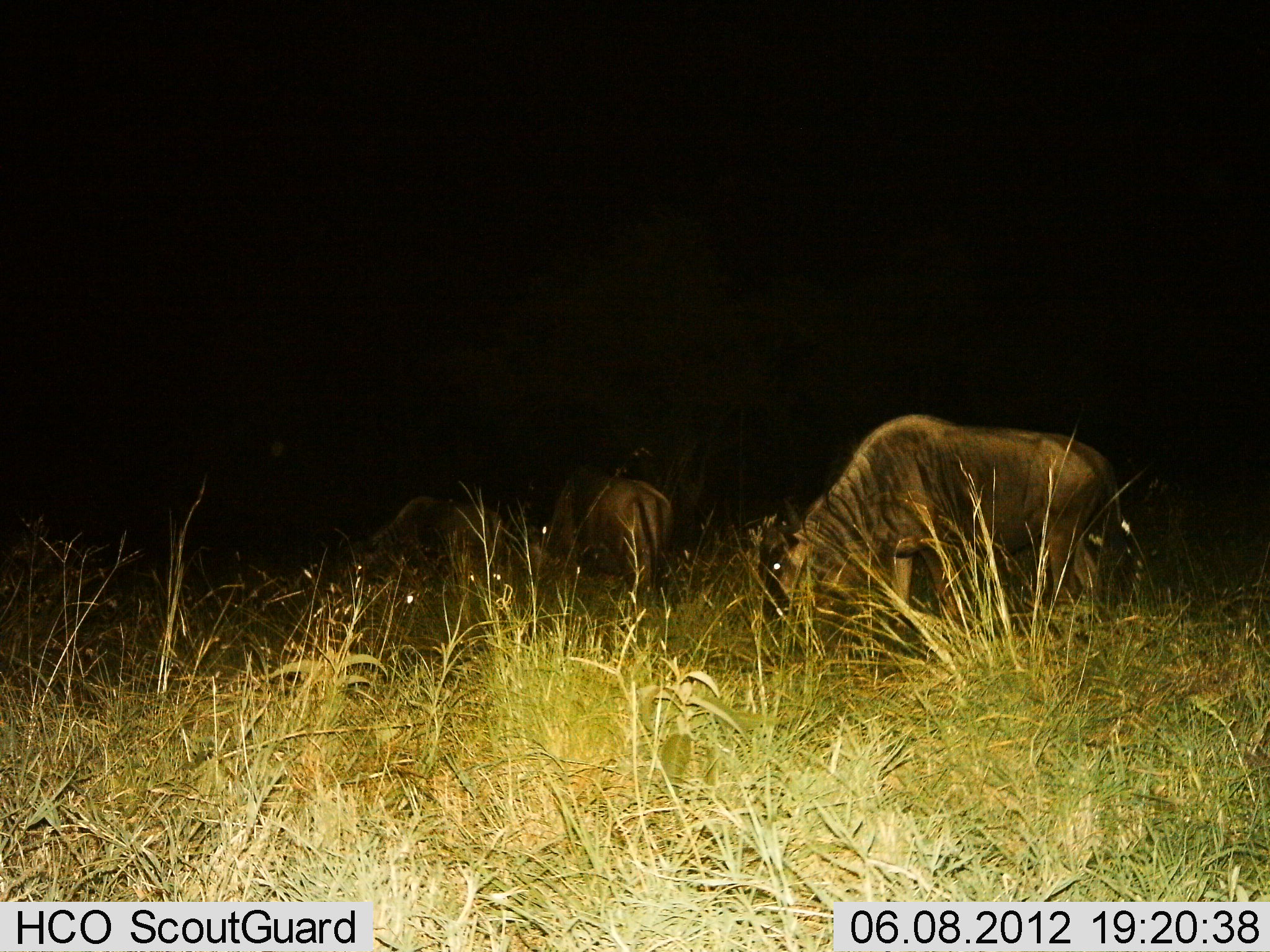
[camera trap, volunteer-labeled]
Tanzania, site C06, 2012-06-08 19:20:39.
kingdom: Animalia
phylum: Chordata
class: Mammalia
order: Artiodactyla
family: Bovidae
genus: Connochaetes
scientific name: Connochaetes taurinus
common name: blue wildebeest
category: wildebeest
Wildebeest (blue wildebeest) (Connochaetes taurinus), count 3. Behavior (volunteer vote fractions): standing 30%, resting 10%, moving 0%, interacting 0%. Young present (vote fraction): 0%. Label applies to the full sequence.